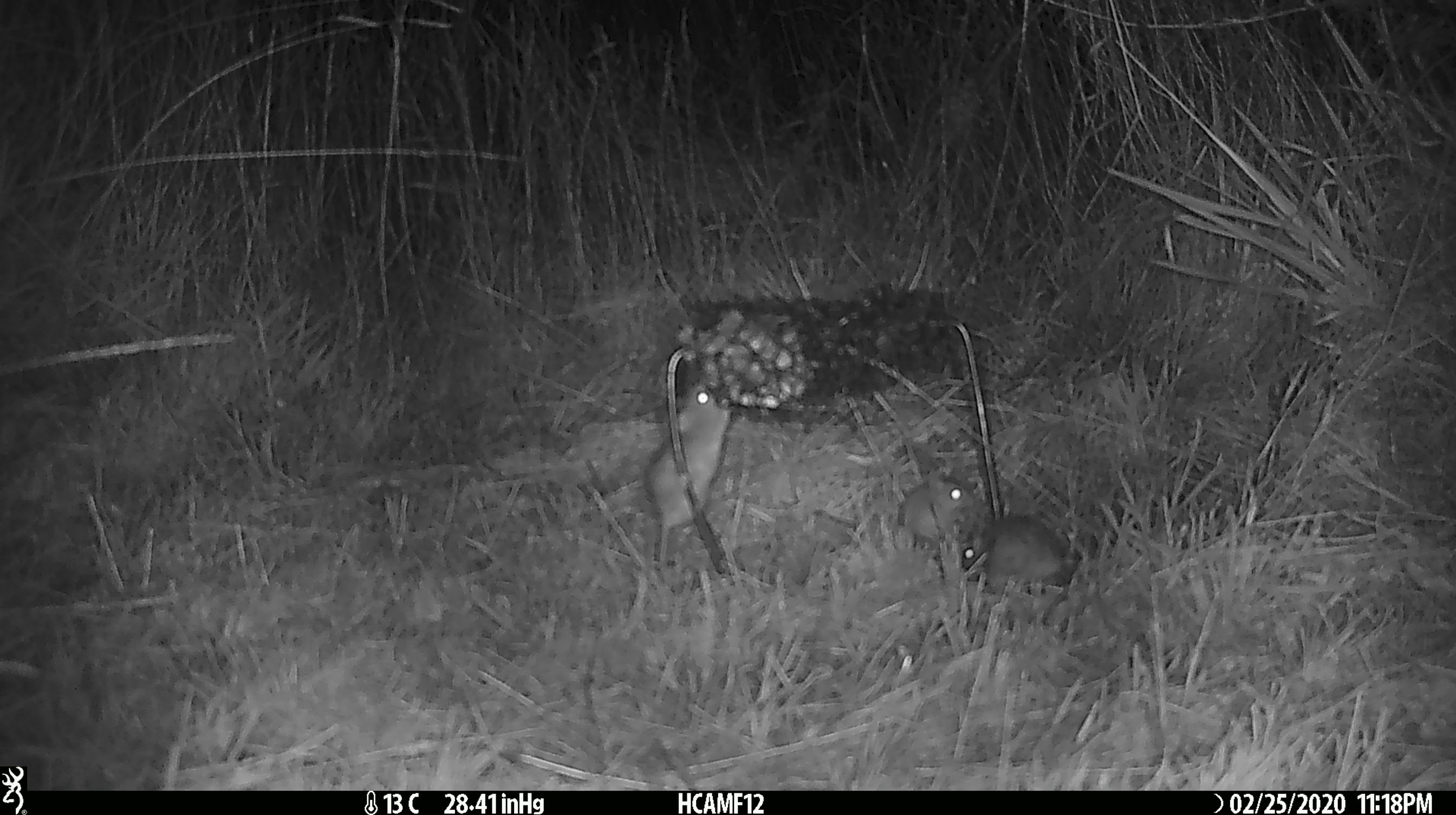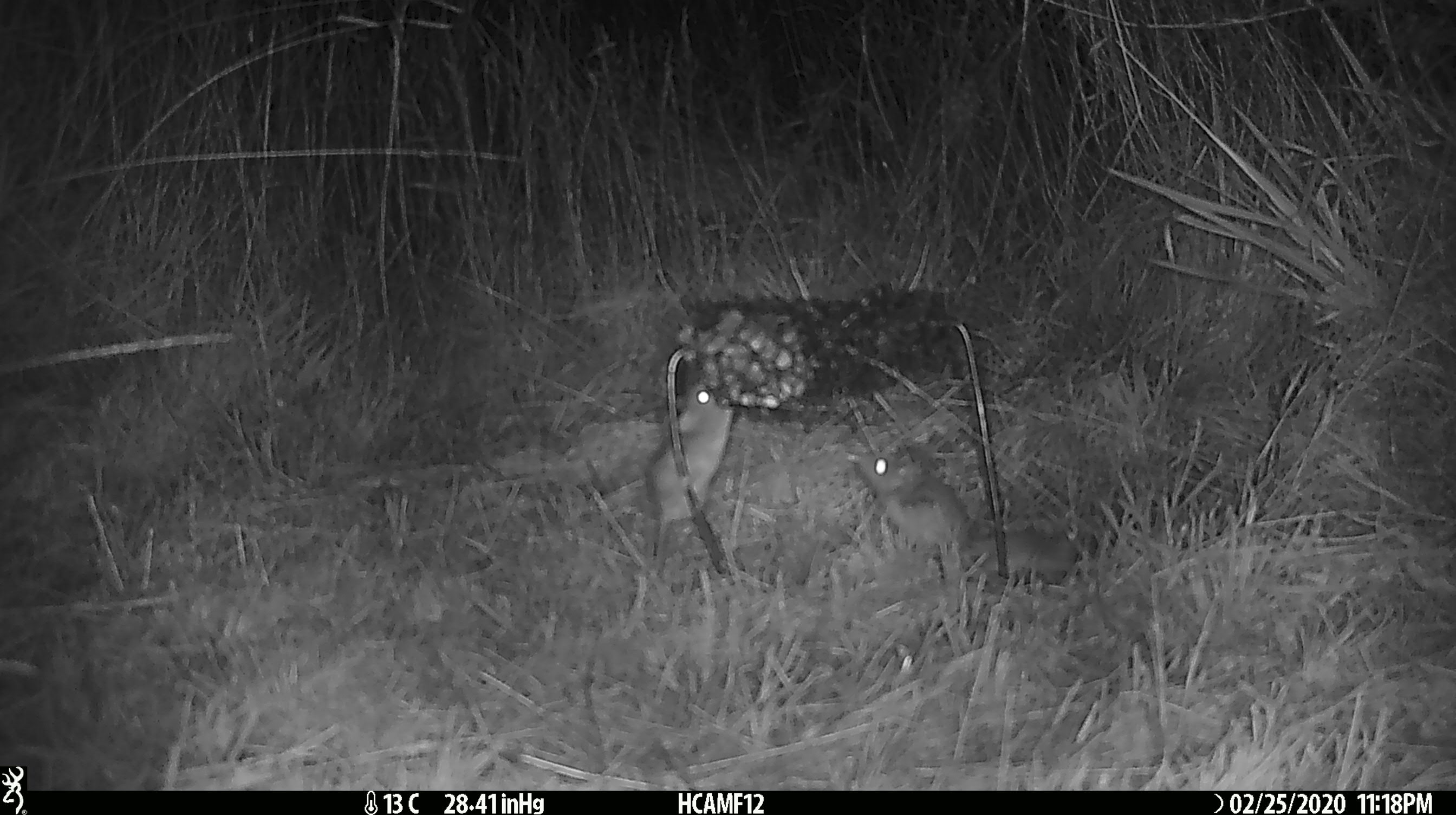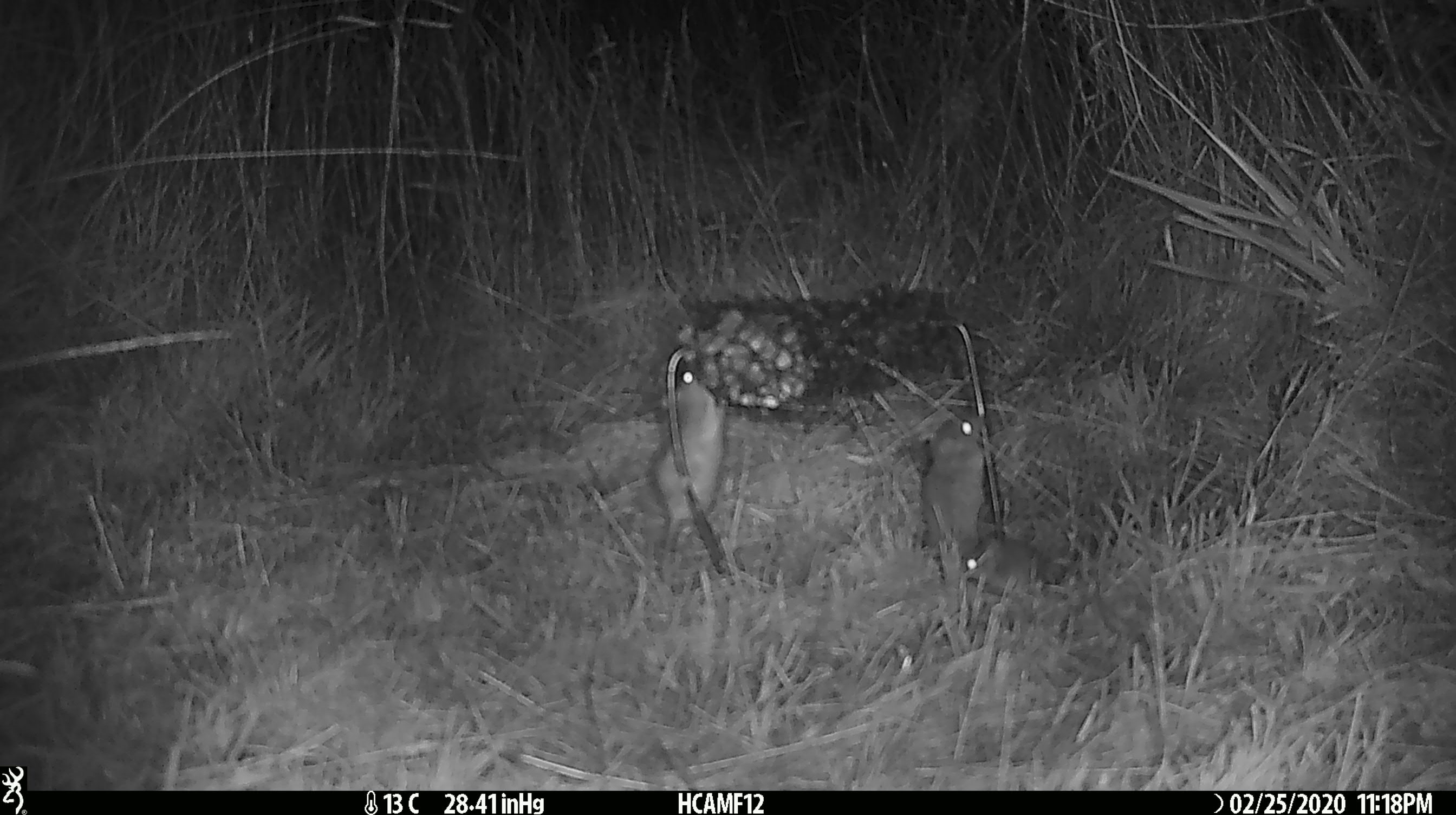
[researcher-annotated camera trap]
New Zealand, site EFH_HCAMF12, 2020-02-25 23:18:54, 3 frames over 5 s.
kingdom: Animalia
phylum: Chordata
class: Mammalia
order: Rodentia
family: Muridae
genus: Mus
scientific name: Mus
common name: mouse